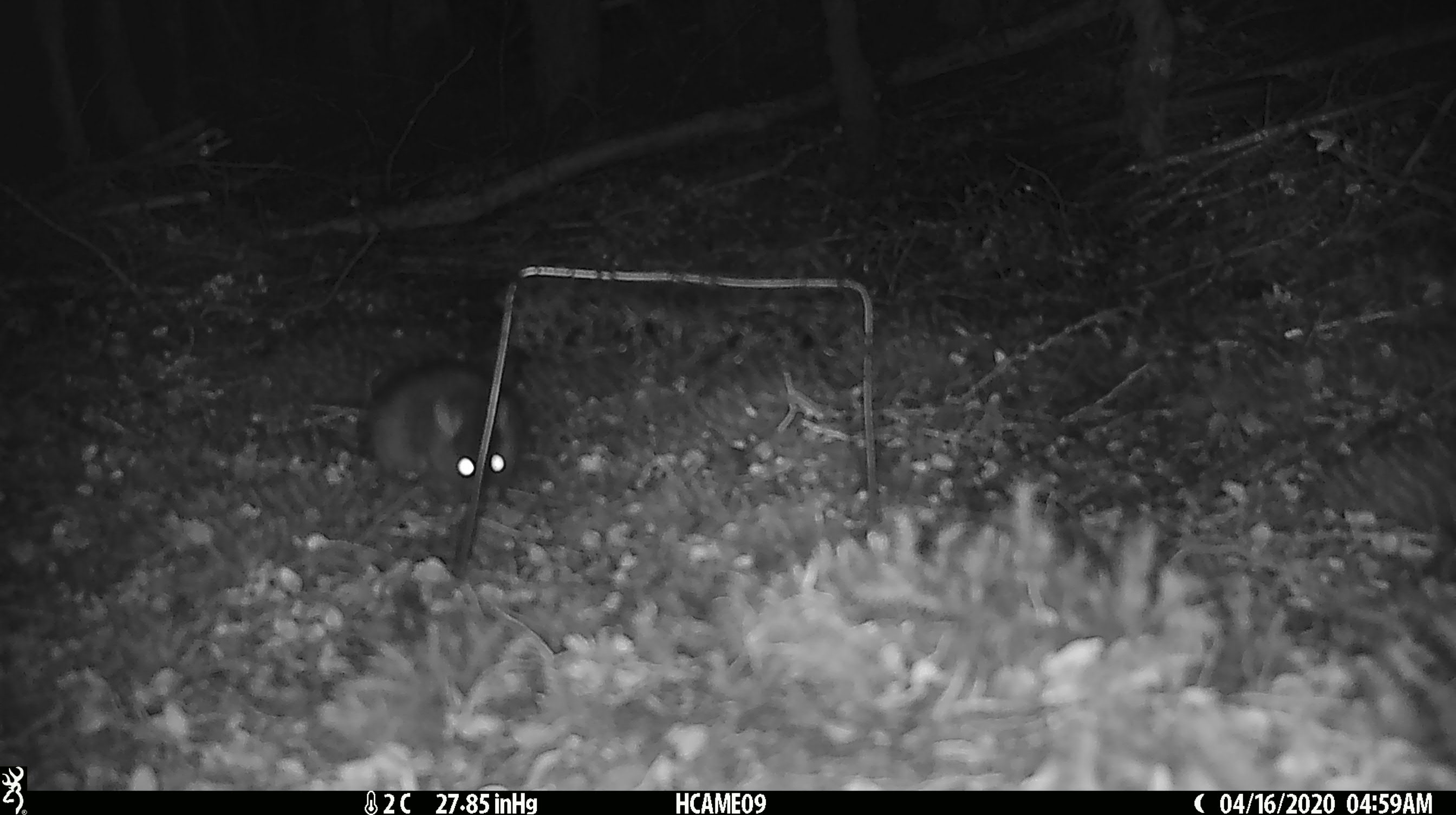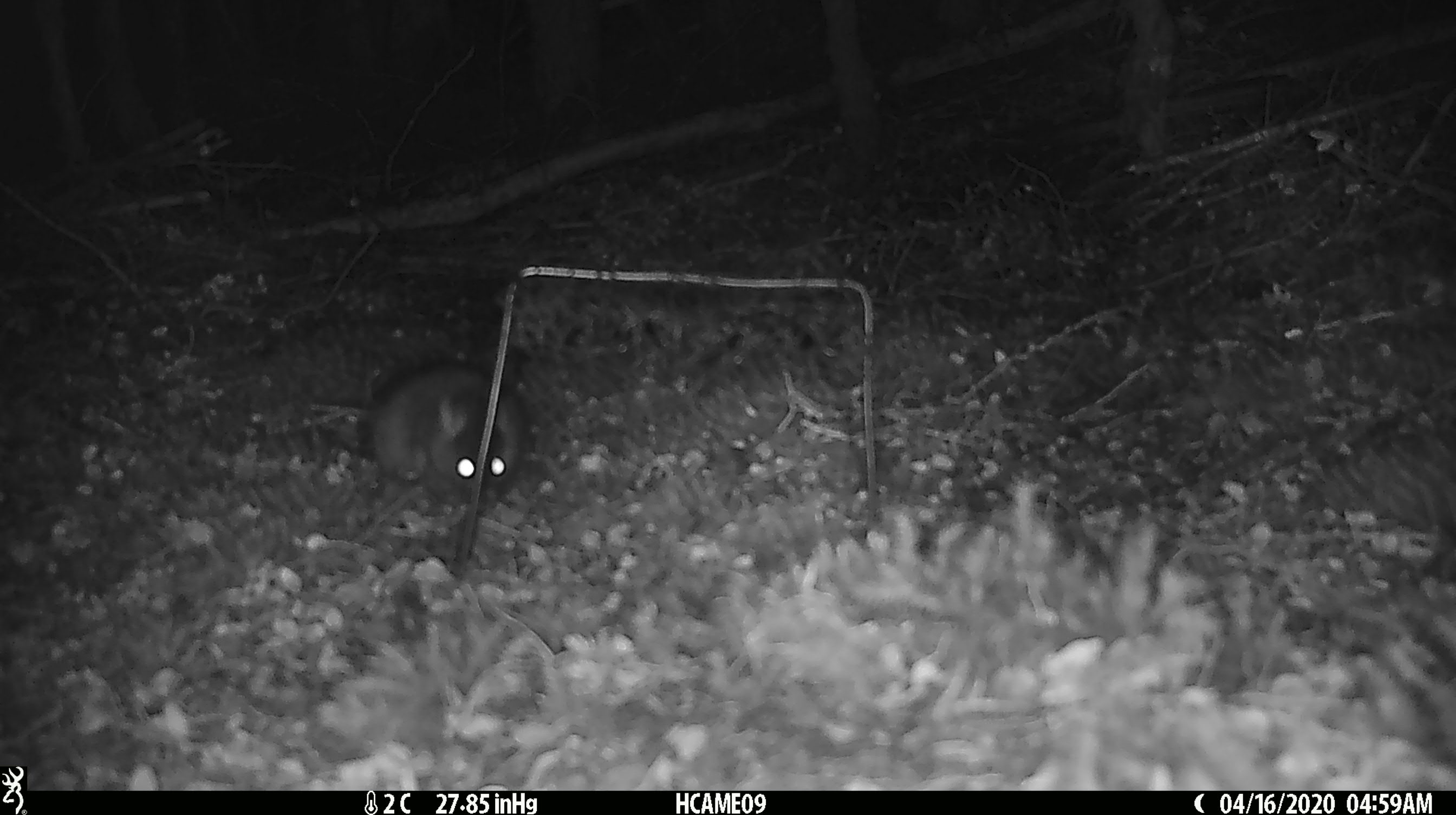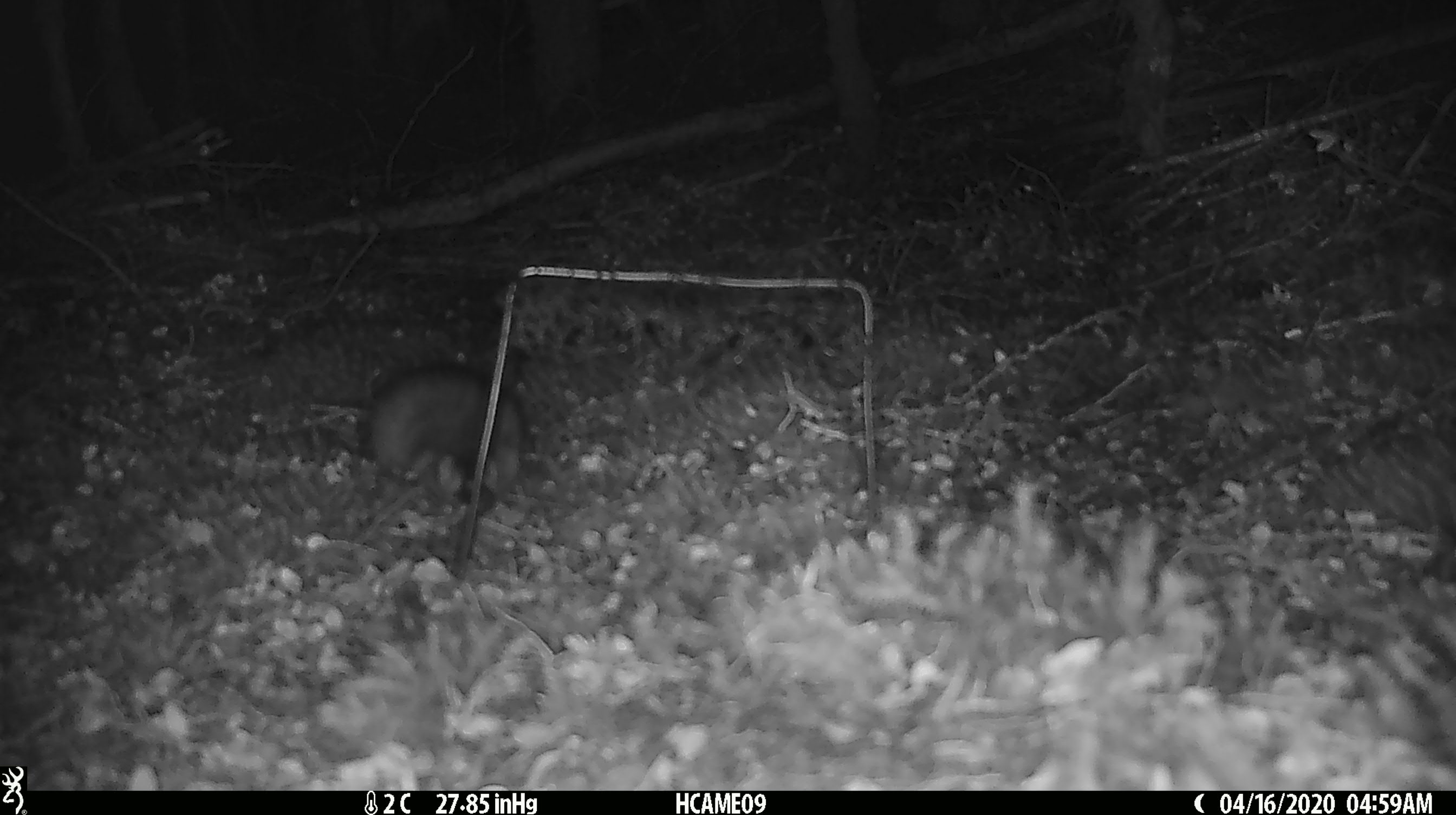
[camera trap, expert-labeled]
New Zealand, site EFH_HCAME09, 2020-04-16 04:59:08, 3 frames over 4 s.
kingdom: Animalia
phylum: Chordata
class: Mammalia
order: Rodentia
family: Muridae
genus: Rattus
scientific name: Rattus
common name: rat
Rat (Rattus).